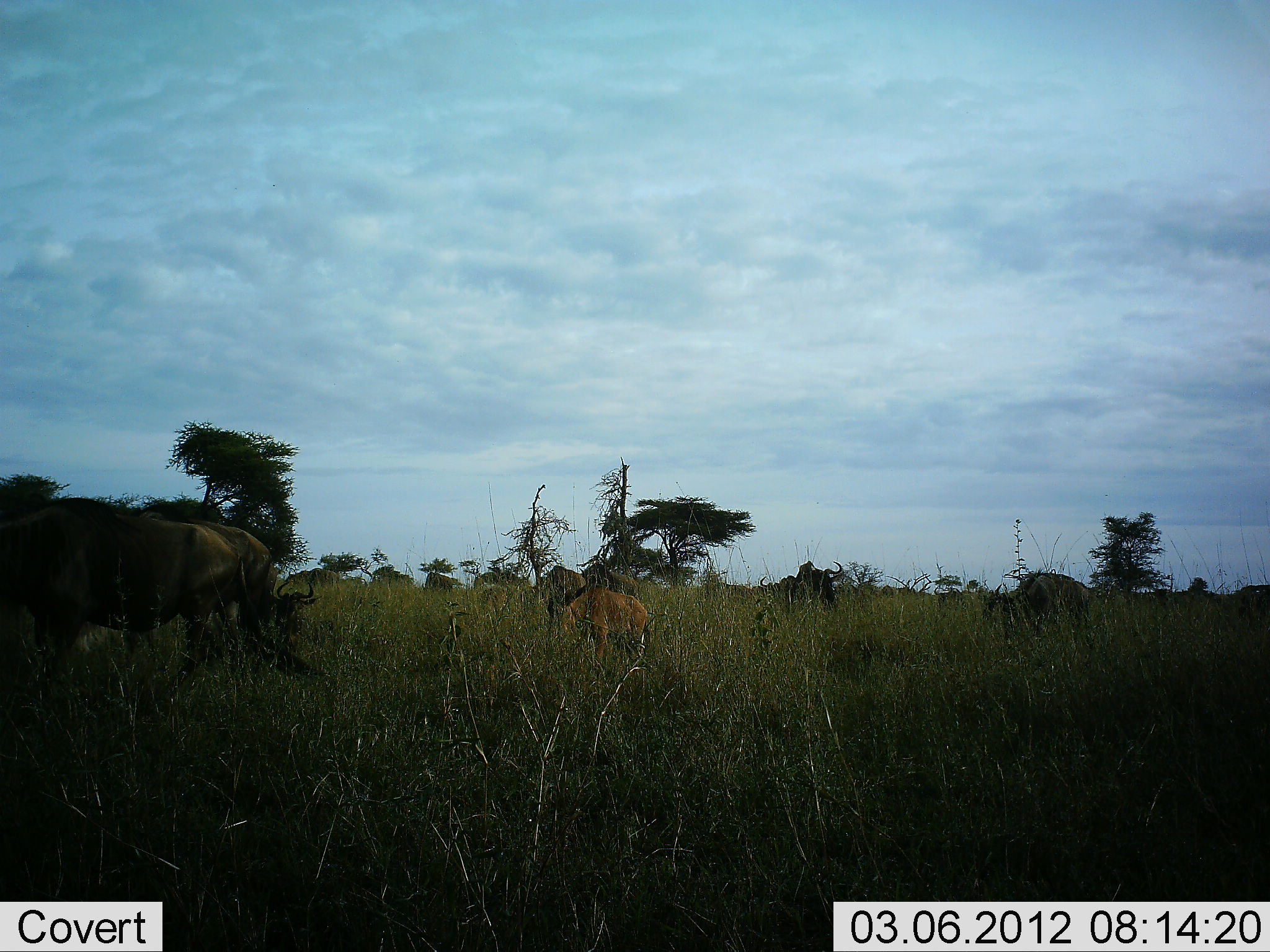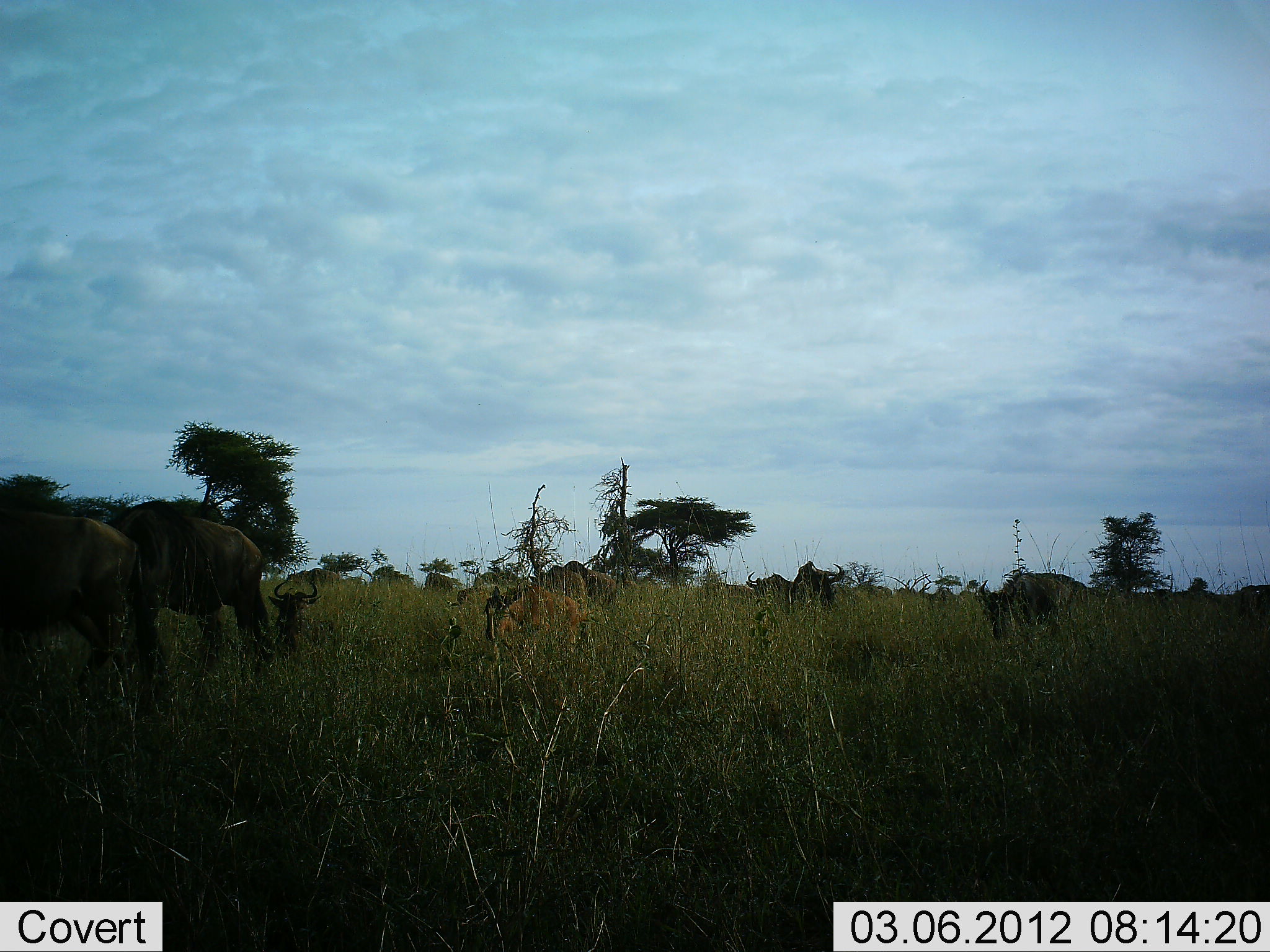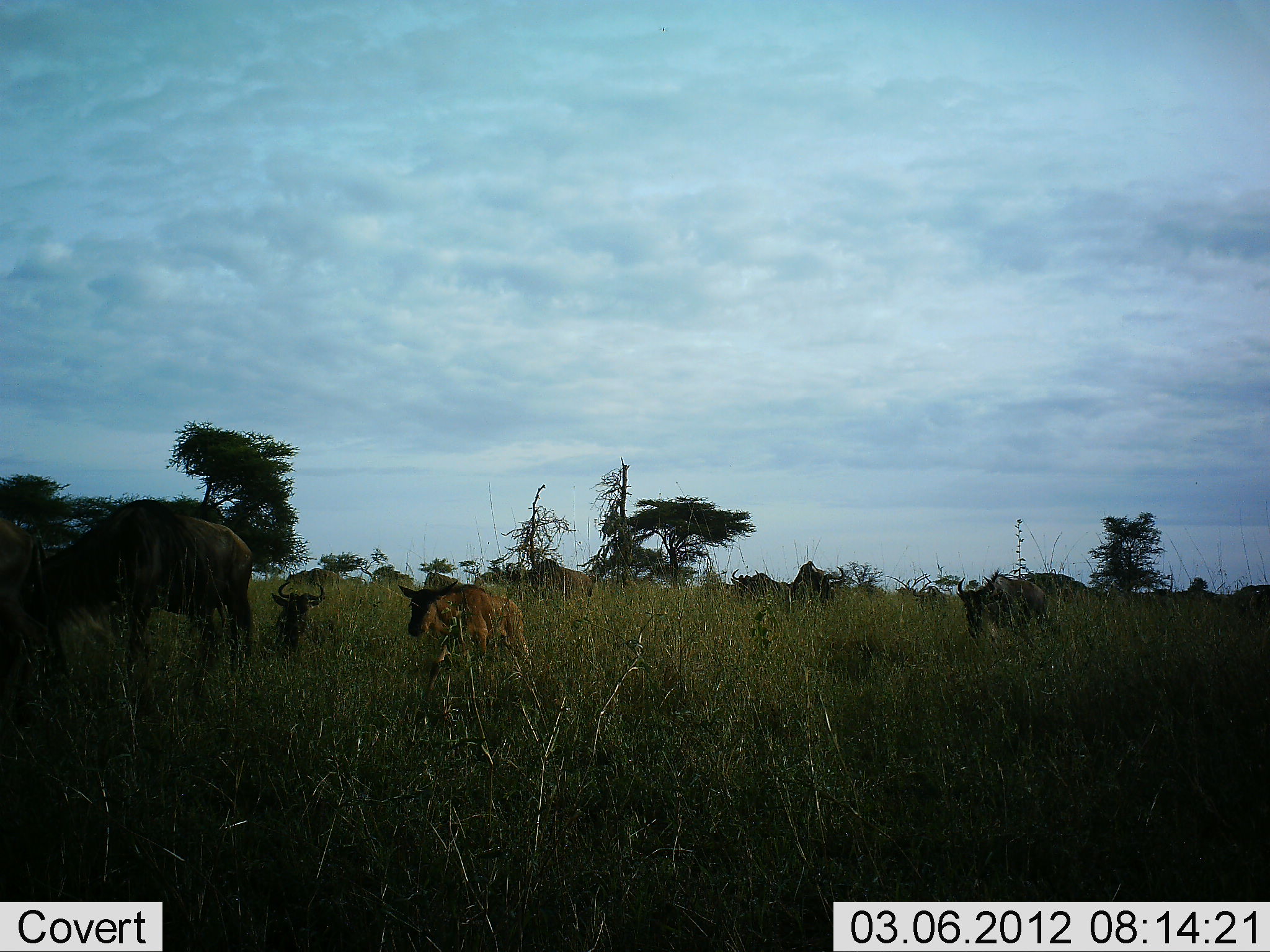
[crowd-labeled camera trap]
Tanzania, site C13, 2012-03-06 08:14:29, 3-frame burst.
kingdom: Animalia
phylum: Chordata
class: Mammalia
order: Artiodactyla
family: Bovidae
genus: Connochaetes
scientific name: Connochaetes taurinus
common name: blue wildebeest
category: wildebeest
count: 11-50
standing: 32%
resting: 50%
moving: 91%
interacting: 0%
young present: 68%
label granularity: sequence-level